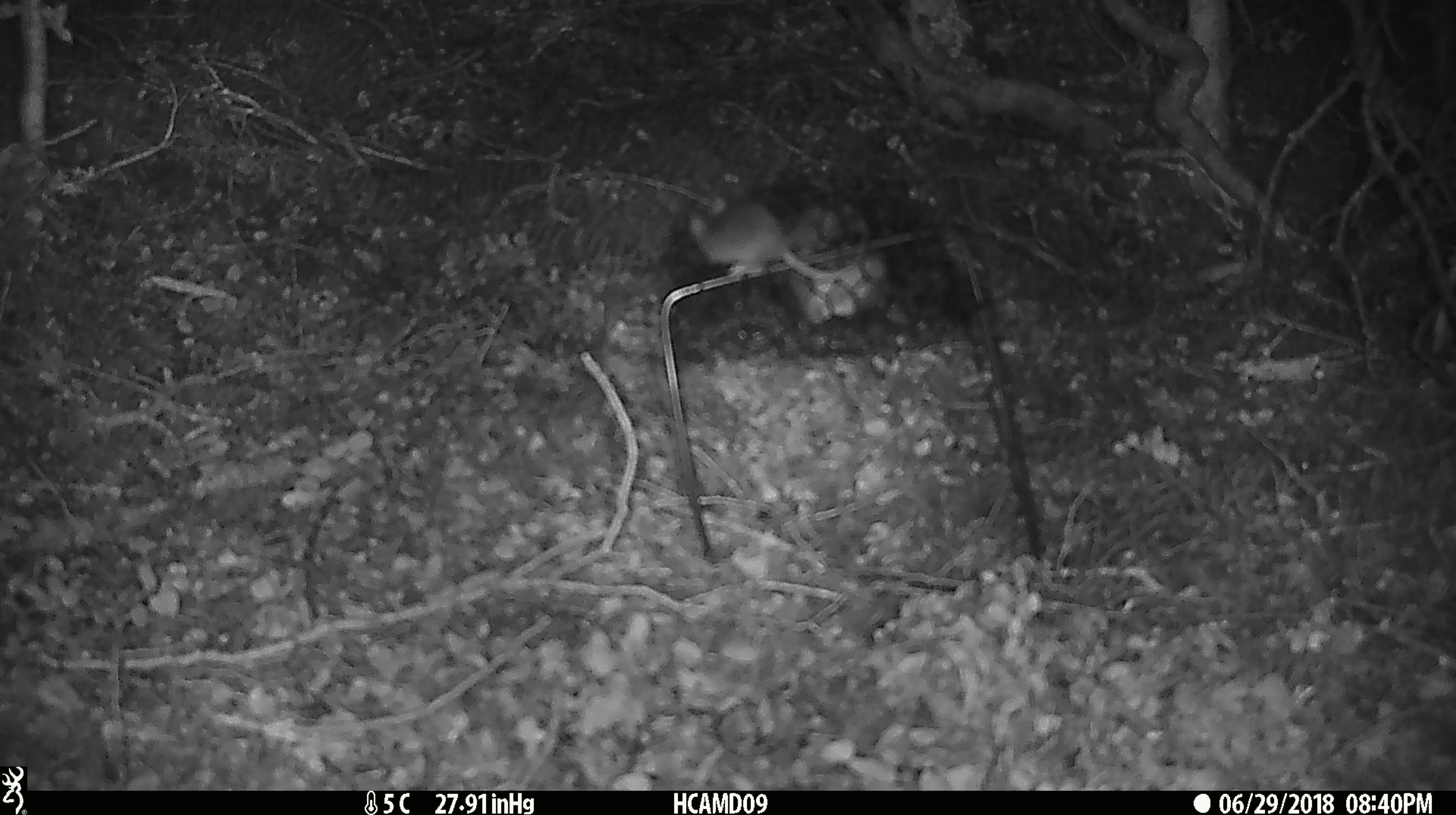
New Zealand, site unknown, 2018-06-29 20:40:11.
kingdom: Animalia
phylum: Chordata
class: Mammalia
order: Rodentia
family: Muridae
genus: Mus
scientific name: Mus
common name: mouse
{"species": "mouse (Mus)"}